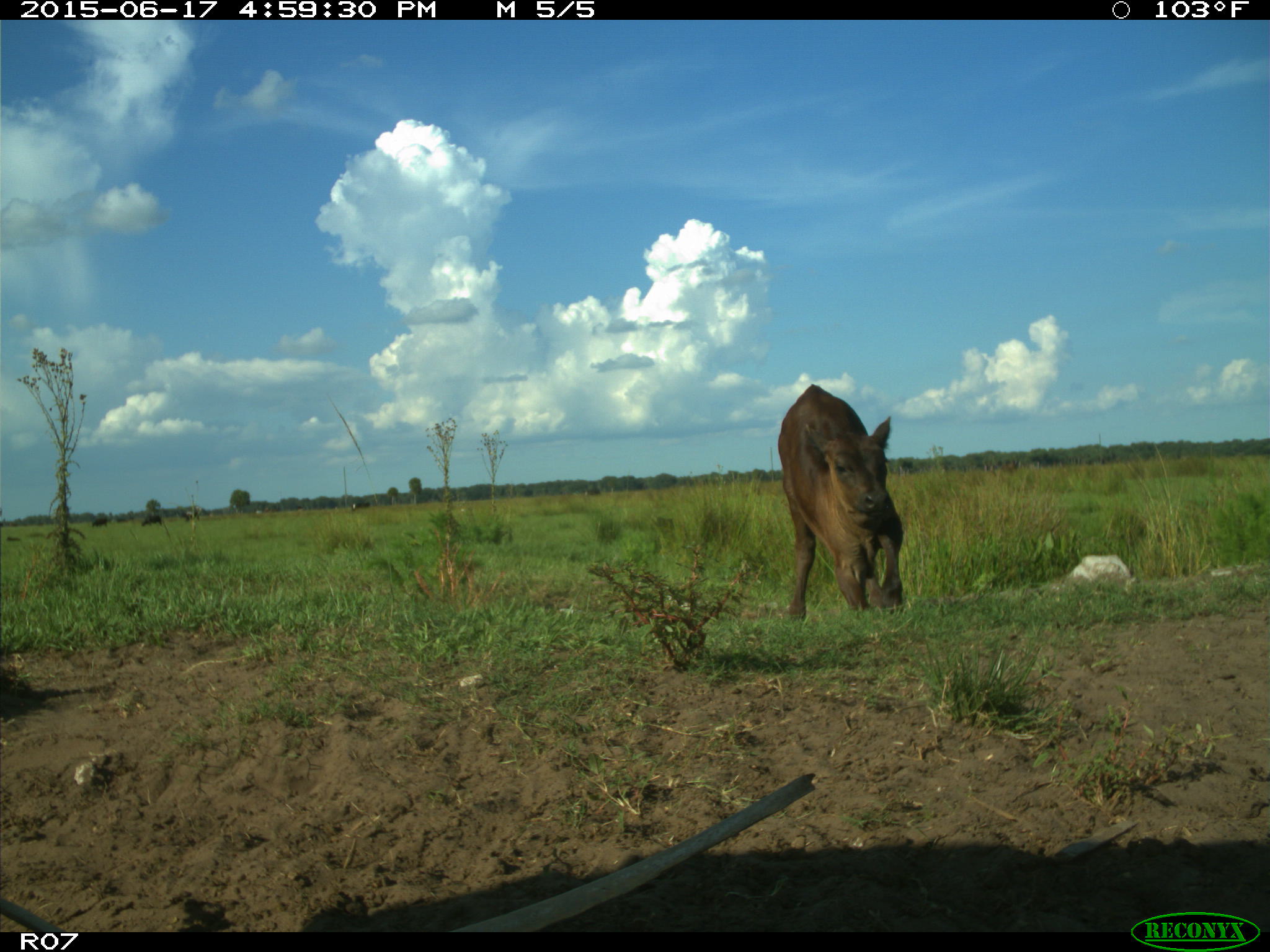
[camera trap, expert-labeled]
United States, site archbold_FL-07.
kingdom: Animalia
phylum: Chordata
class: Mammalia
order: Artiodactyla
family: Bovidae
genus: Bos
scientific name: Bos taurus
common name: domestic cow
Bos taurus (domestic cow).